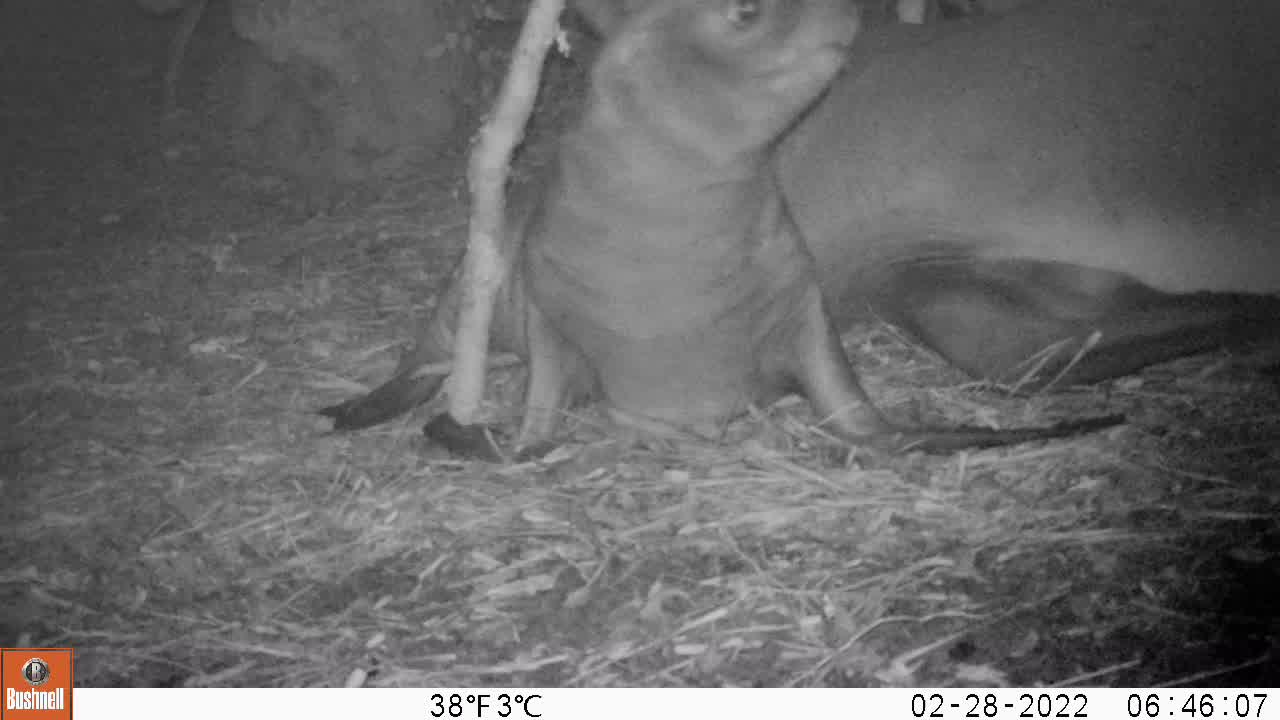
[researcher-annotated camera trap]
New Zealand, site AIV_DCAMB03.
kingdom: Animalia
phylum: Chordata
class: Mammalia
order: Carnivora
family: Otariidae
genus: Phocarctos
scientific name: Phocarctos hookeri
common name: new zealand sea lion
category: sealion